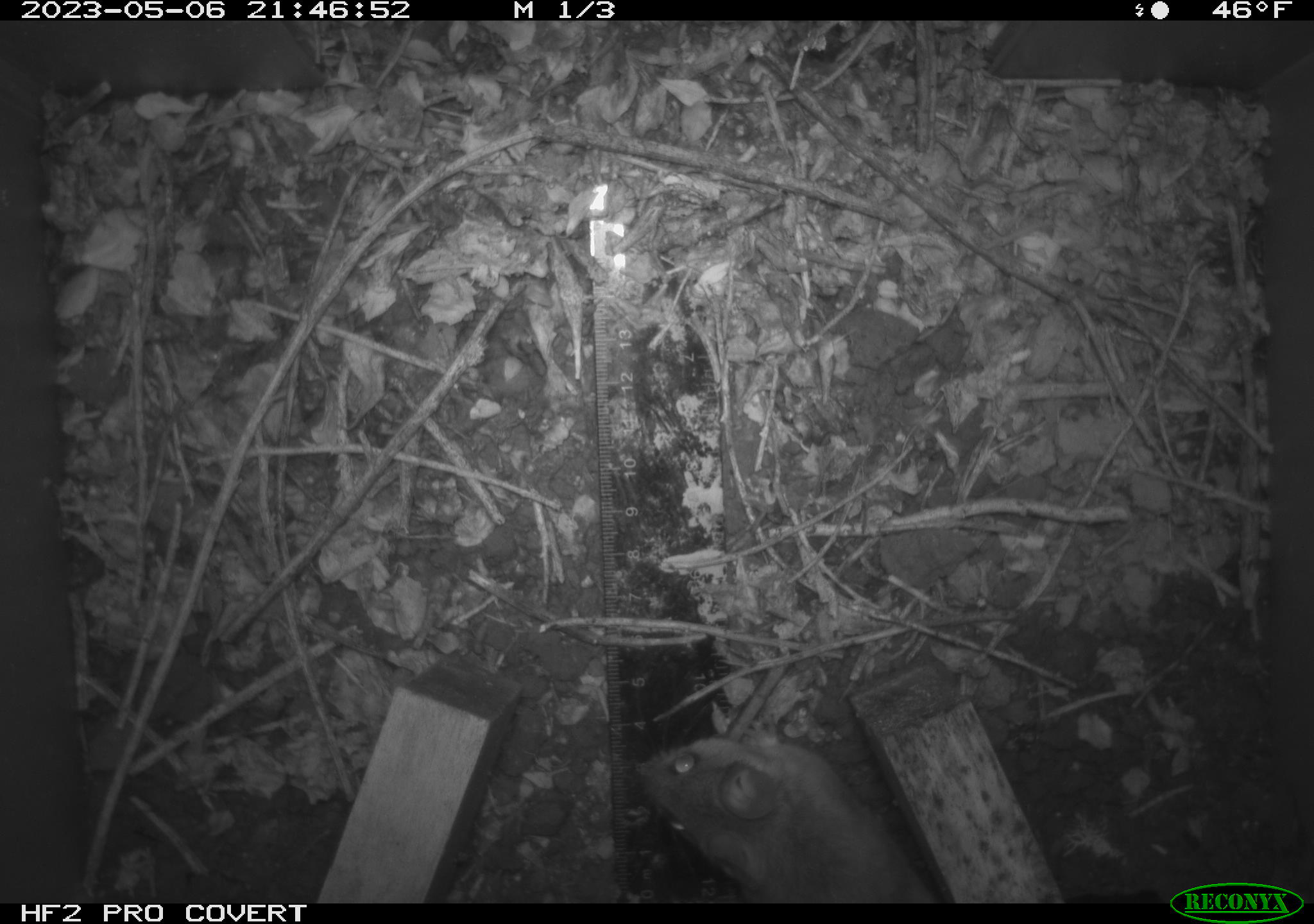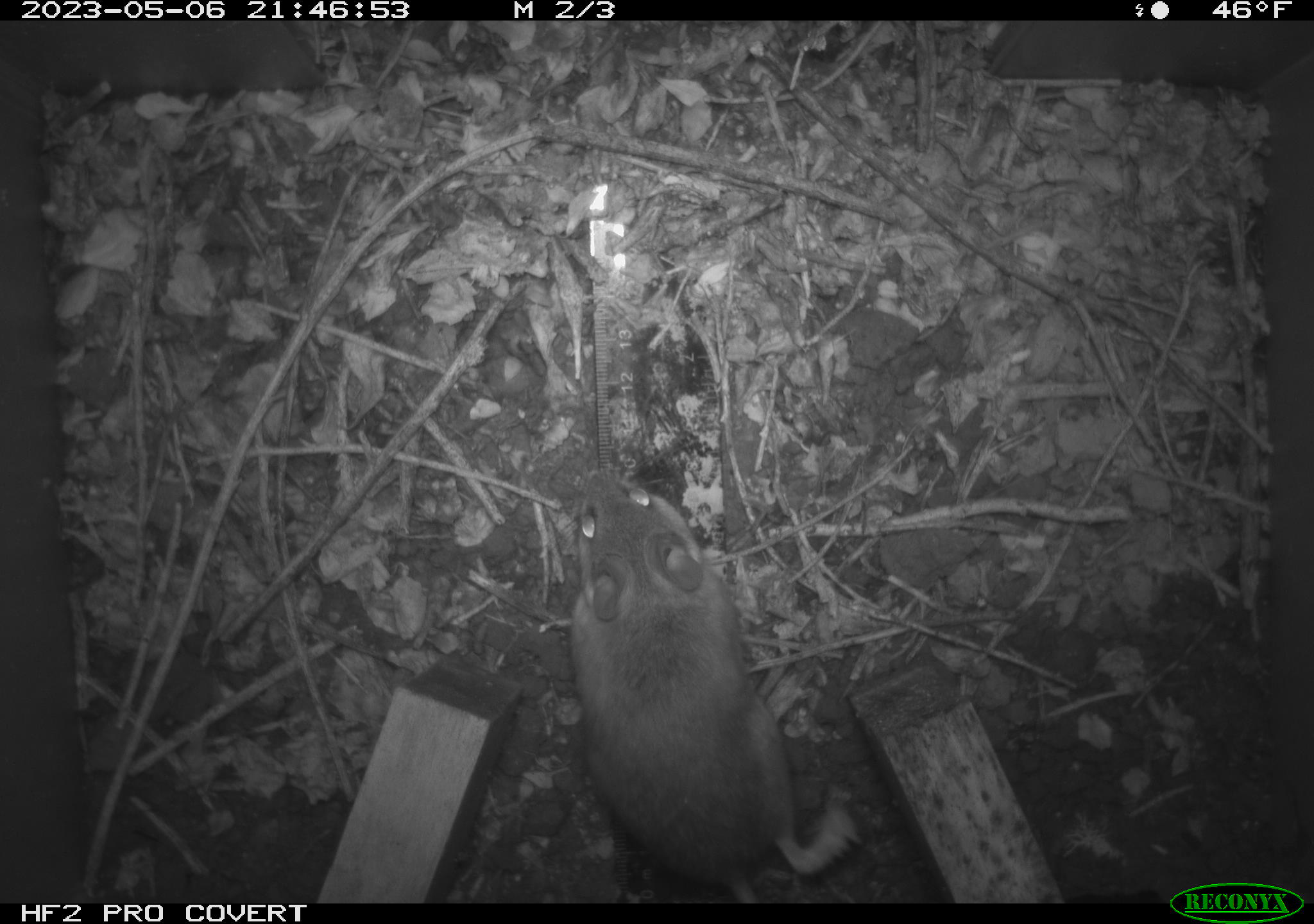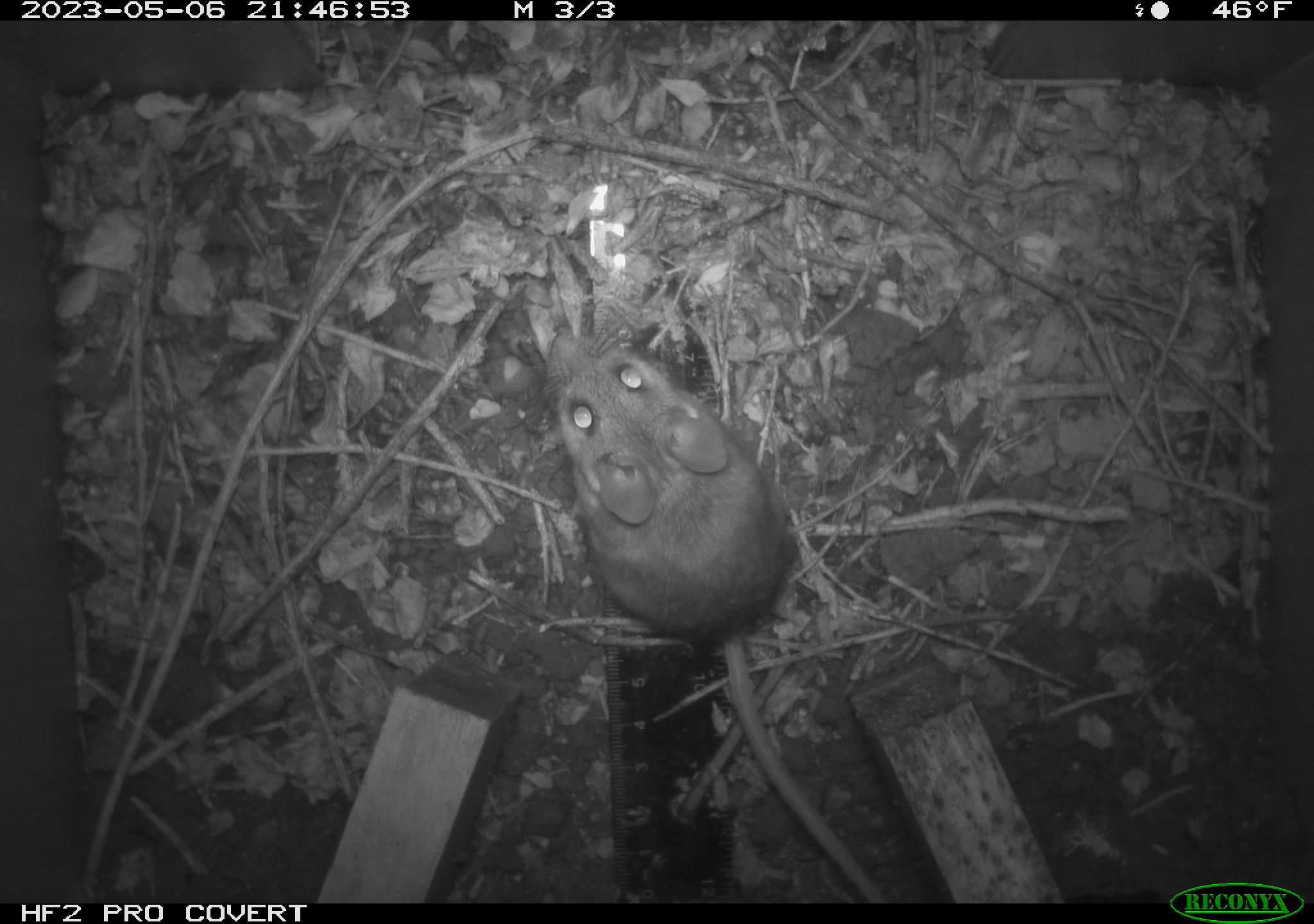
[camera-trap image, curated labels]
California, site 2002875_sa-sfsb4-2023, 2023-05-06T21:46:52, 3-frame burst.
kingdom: Animalia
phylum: Chordata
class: Mammalia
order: Rodentia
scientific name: Rodentia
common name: mouse species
Mouse species (Rodentia).